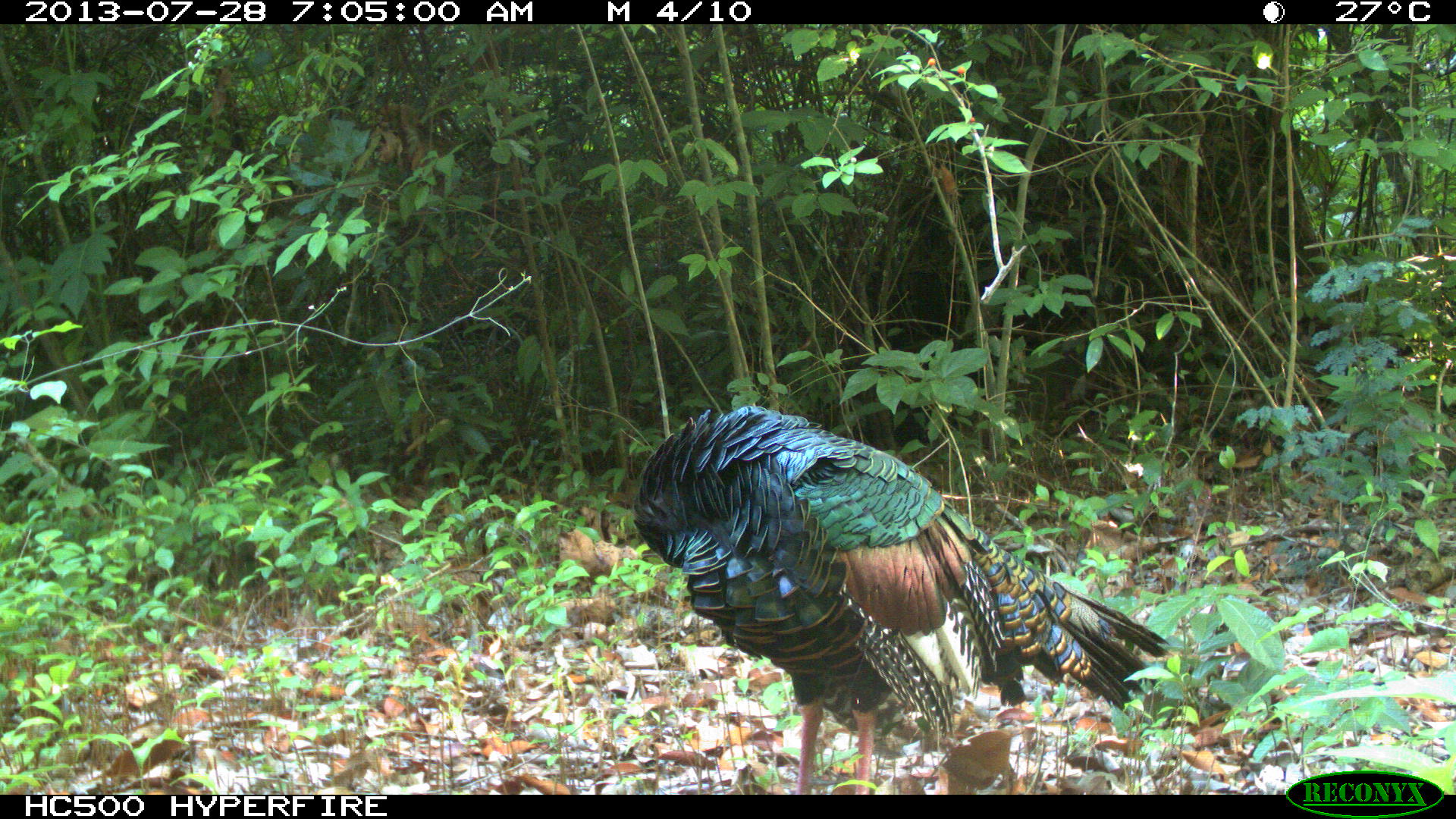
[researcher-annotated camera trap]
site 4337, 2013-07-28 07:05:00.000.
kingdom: Animalia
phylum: Chordata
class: Aves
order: Galliformes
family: Phasianidae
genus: Meleagris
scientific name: Meleagris ocellata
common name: ocellated turkey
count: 1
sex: male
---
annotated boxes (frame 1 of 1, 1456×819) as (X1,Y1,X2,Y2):
meleagris ocellata: (633,405,1170,793)